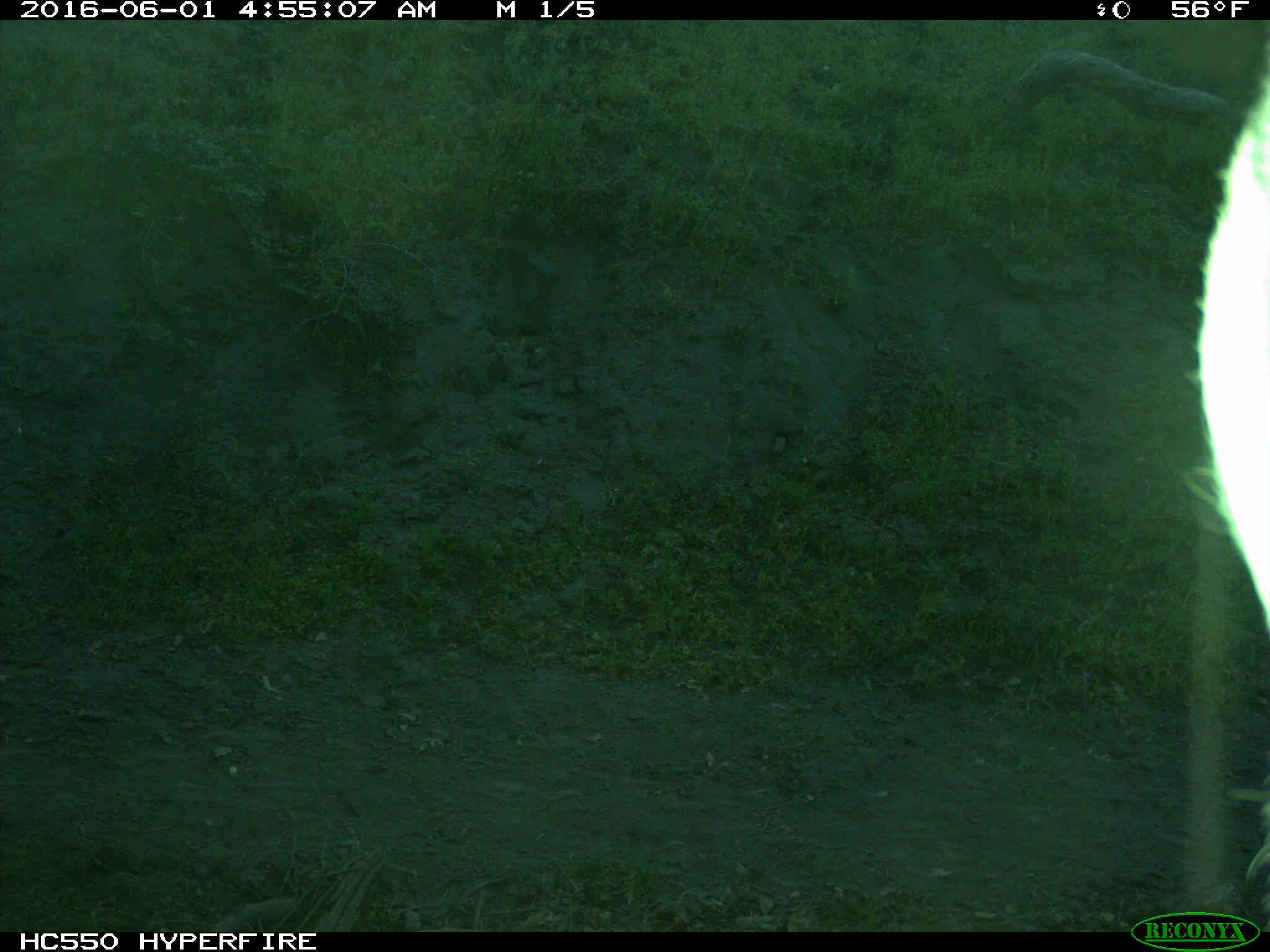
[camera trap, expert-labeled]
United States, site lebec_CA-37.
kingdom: Animalia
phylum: Chordata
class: Mammalia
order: Artiodactyla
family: Bovidae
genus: Bos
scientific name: Bos taurus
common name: domestic cow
Bos taurus (domestic cow).